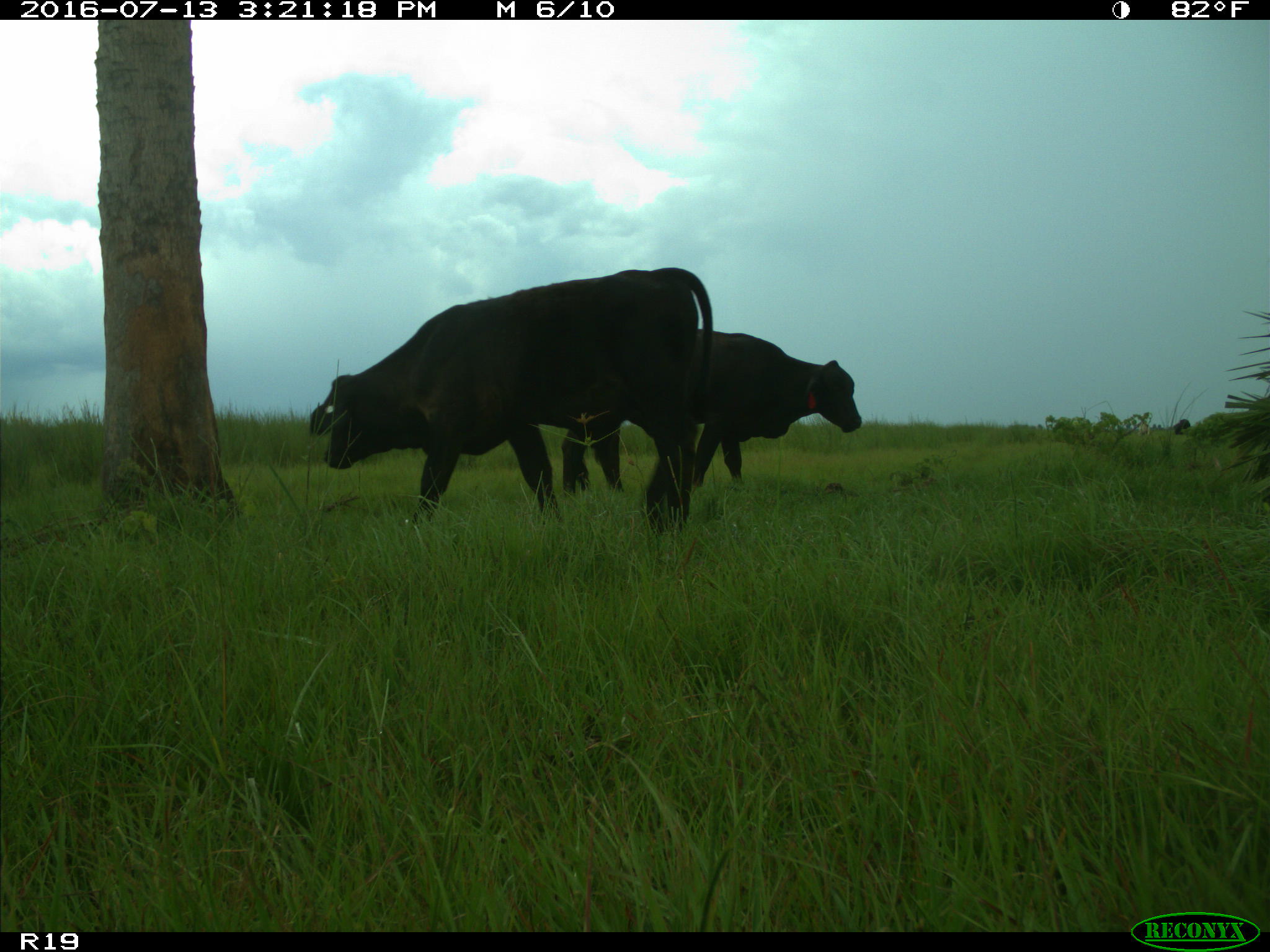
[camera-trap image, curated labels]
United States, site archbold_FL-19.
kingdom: Animalia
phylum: Chordata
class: Mammalia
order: Artiodactyla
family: Bovidae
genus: Bos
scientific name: Bos taurus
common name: domestic cow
Bos taurus (domestic cow).